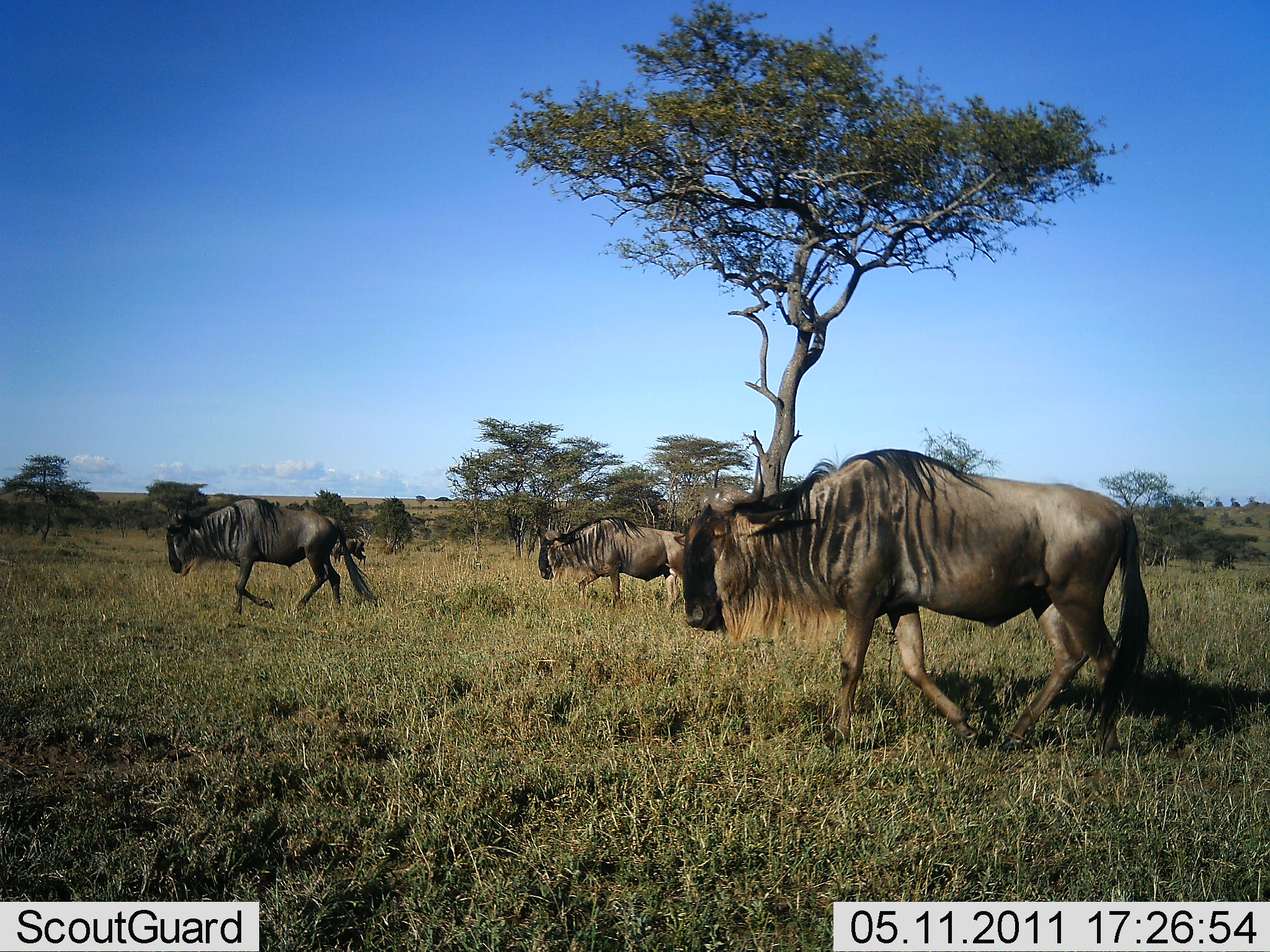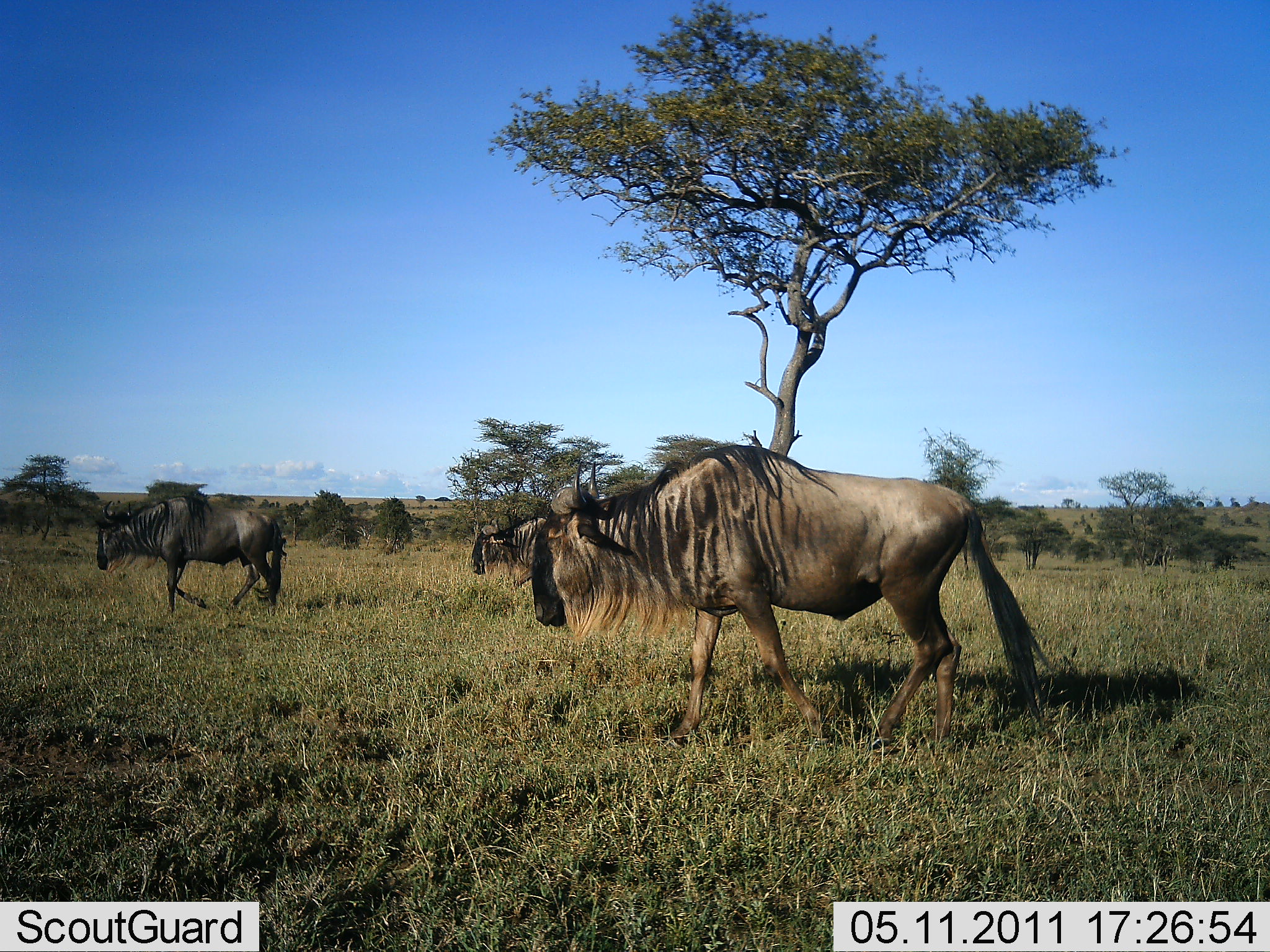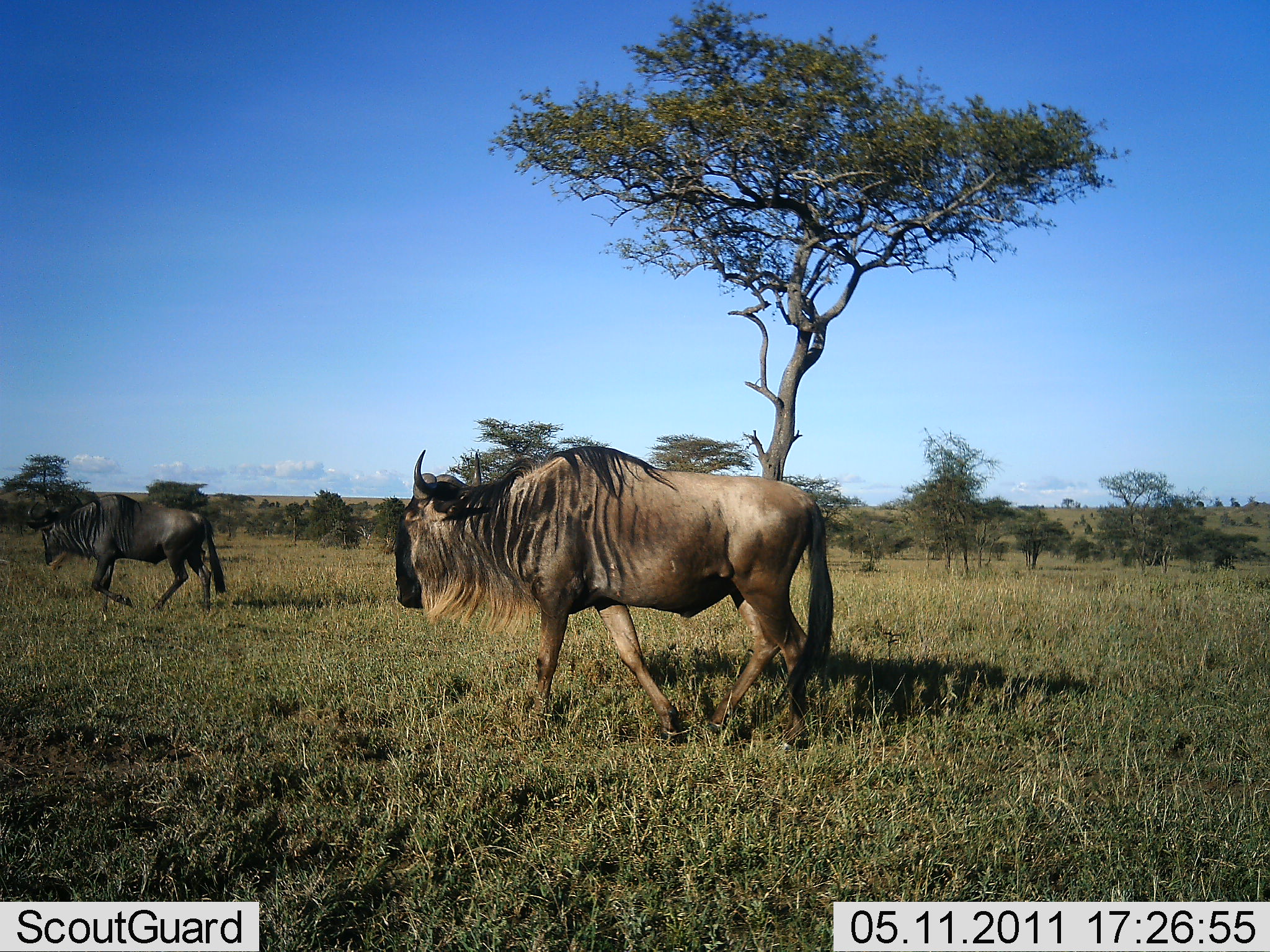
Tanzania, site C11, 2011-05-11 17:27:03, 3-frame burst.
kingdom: Animalia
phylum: Chordata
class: Mammalia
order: Artiodactyla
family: Bovidae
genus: Connochaetes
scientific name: Connochaetes taurinus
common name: blue wildebeest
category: wildebeest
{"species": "wildebeest (blue wildebeest) (Connochaetes taurinus)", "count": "3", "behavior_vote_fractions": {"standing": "8%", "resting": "0%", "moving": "92%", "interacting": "0%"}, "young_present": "0%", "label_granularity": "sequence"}